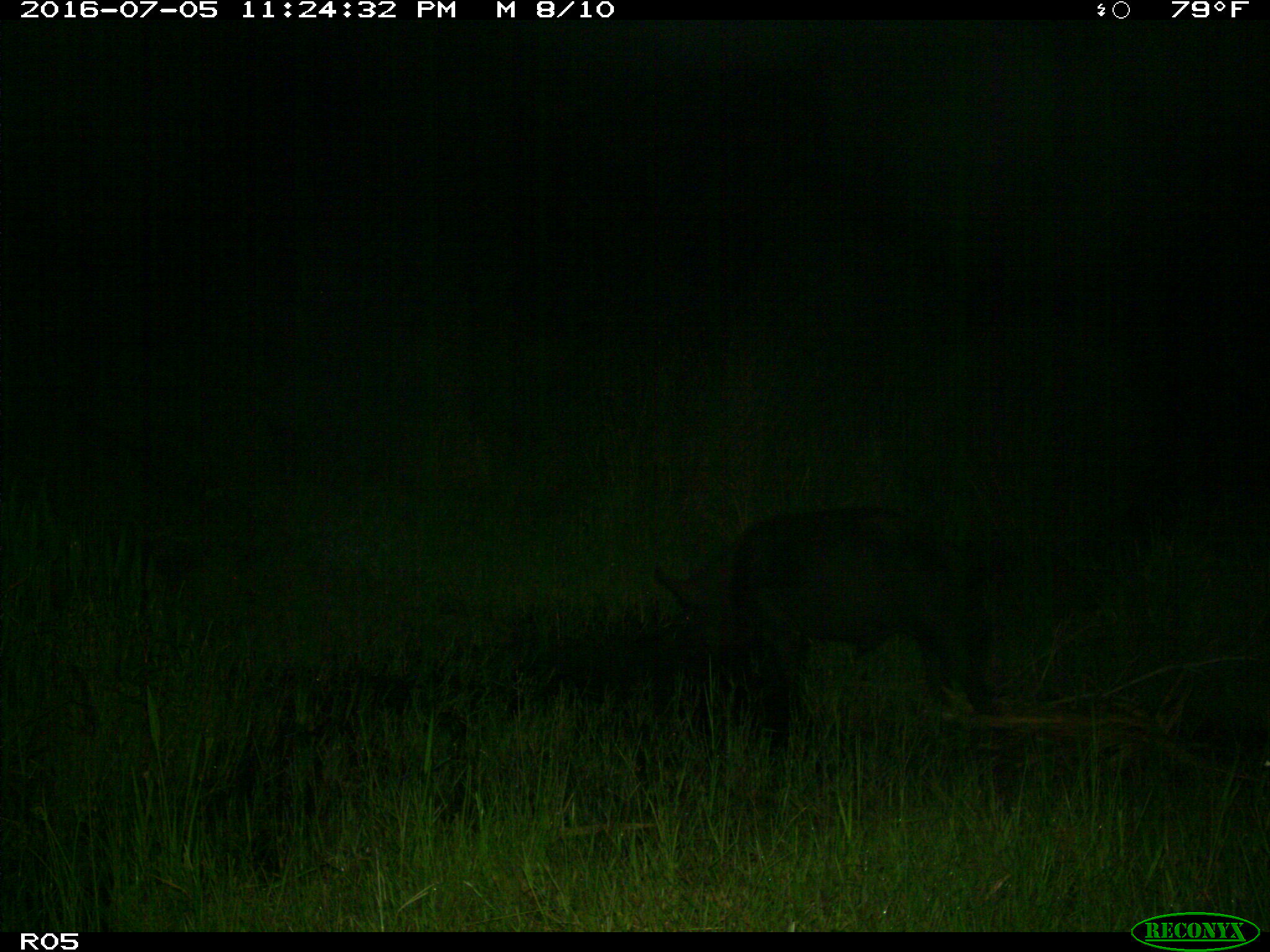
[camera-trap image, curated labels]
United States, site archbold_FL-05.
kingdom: Animalia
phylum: Chordata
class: Mammalia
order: Artiodactyla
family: Suidae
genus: Sus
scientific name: Sus scrofa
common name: wild boar